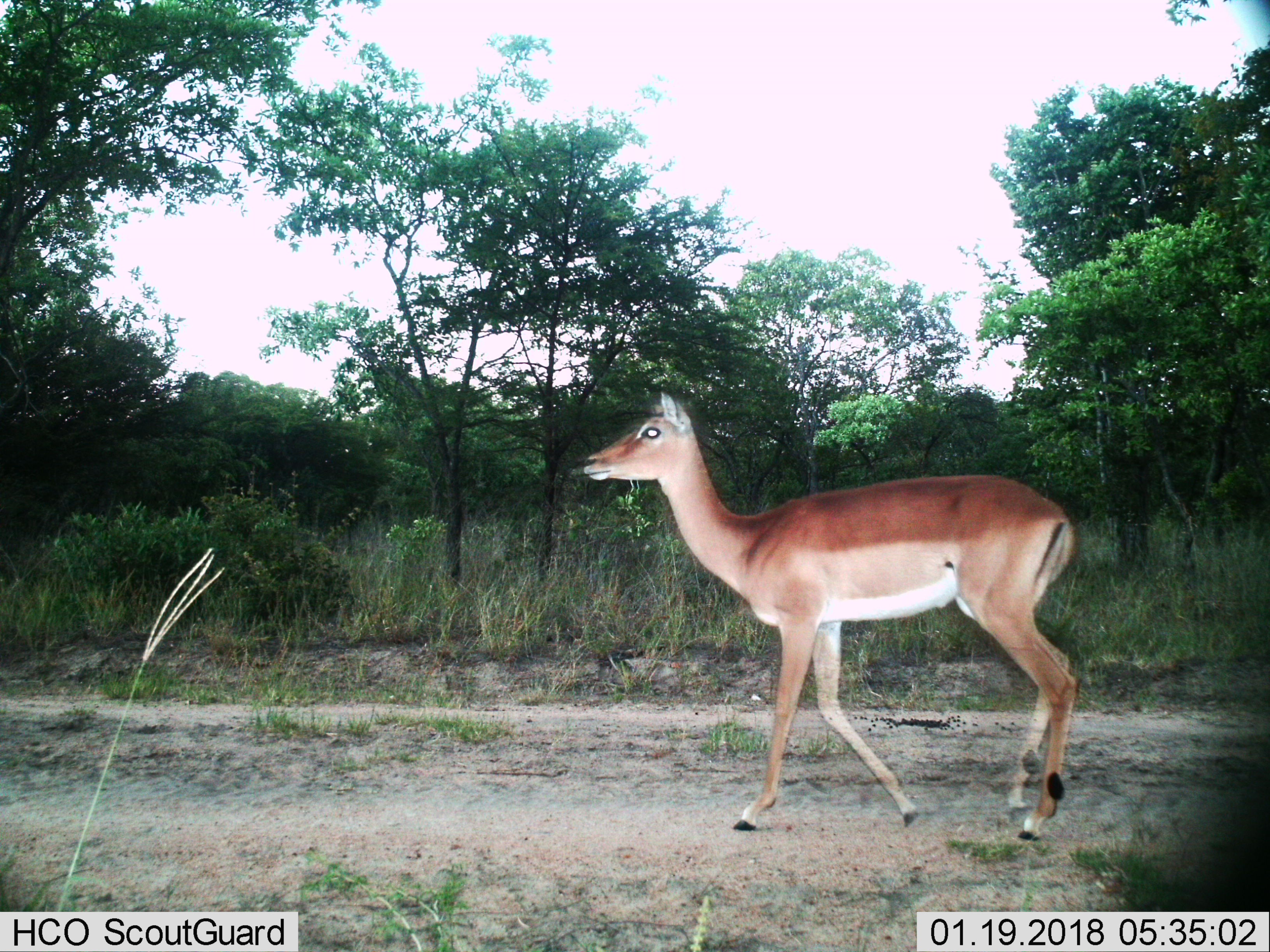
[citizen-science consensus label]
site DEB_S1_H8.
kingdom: Animalia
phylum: Chordata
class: Mammalia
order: Artiodactyla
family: Bovidae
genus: Aepyceros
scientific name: Aepyceros melampus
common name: impala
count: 1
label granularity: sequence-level